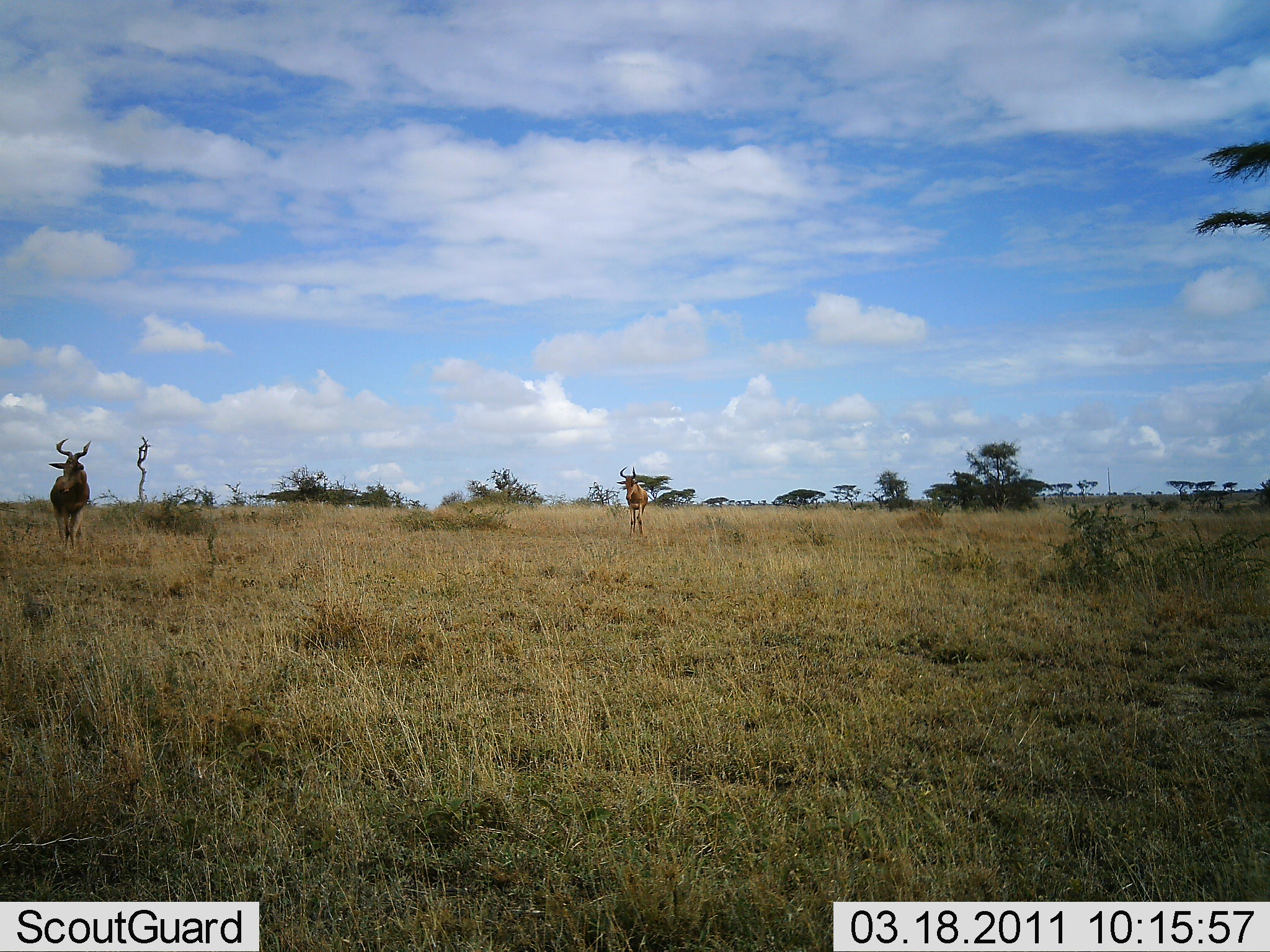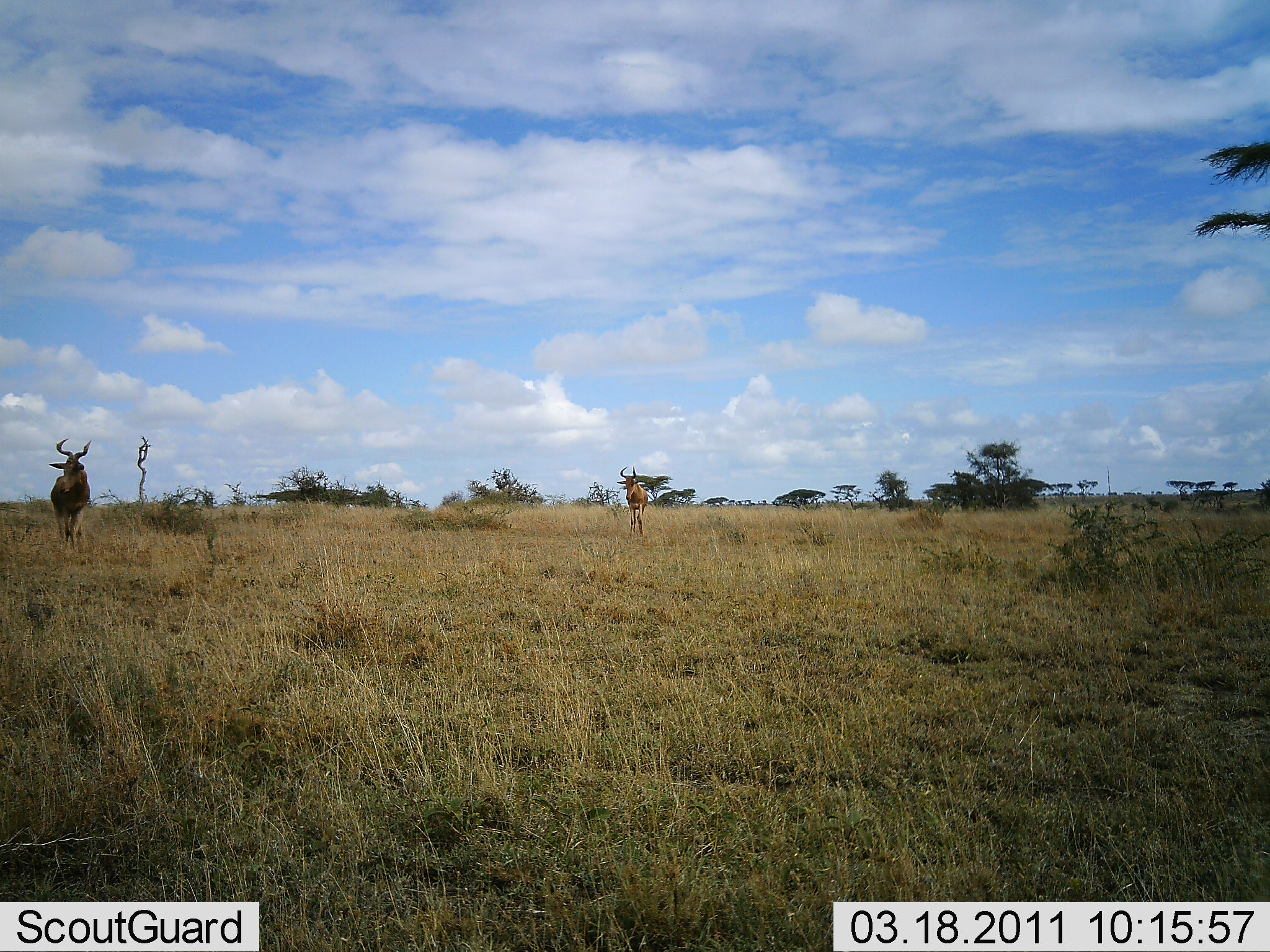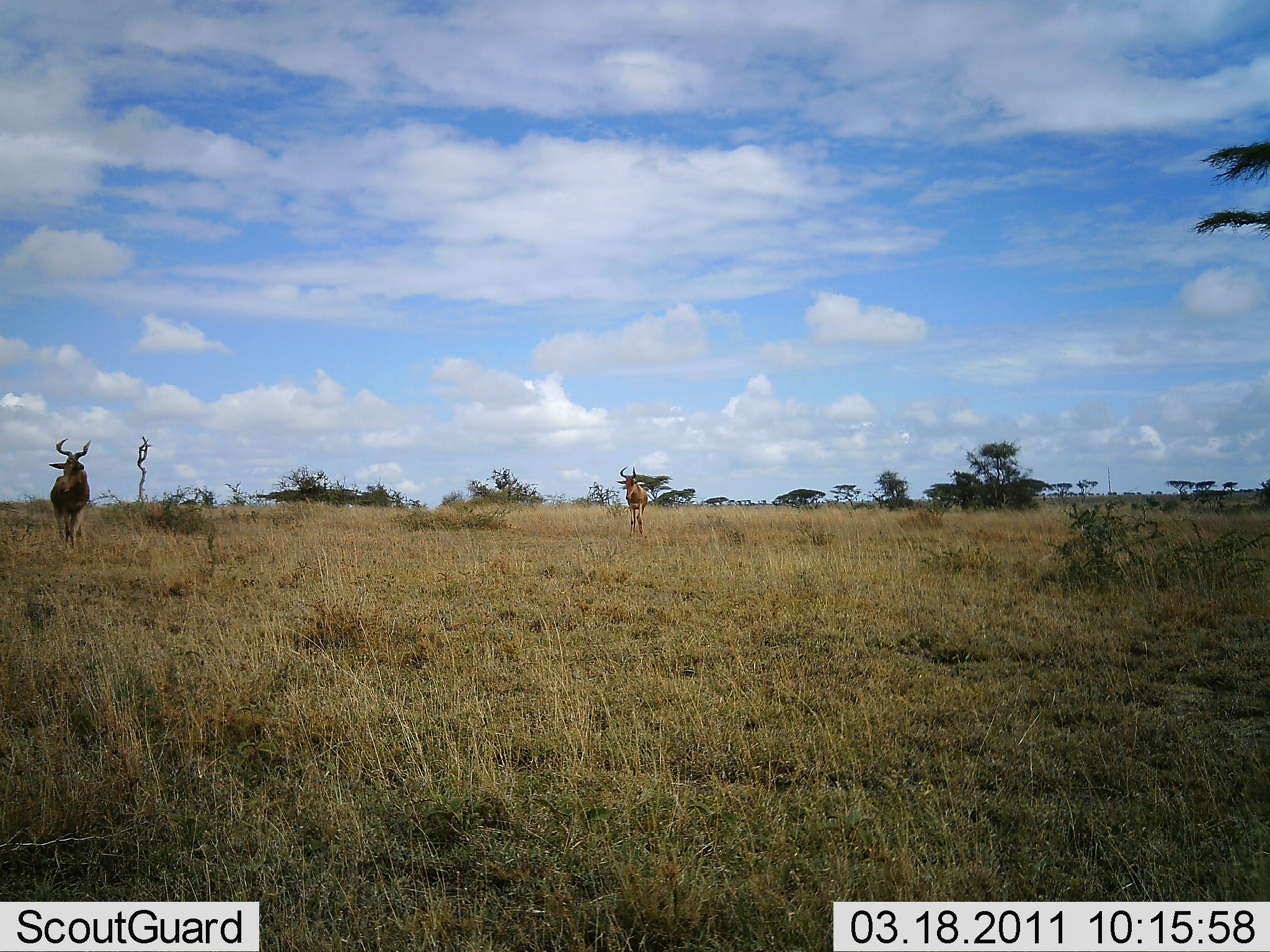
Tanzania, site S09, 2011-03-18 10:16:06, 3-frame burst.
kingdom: Animalia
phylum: Chordata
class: Mammalia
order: Artiodactyla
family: Bovidae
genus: Alcelaphus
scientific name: Alcelaphus buselaphus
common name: hartebeest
Hartebeest (Alcelaphus buselaphus), count 2. Behavior (volunteer vote fractions): standing 82%, resting 0%, moving 18%, interacting 0%. Young present (vote fraction): 0%. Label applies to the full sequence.